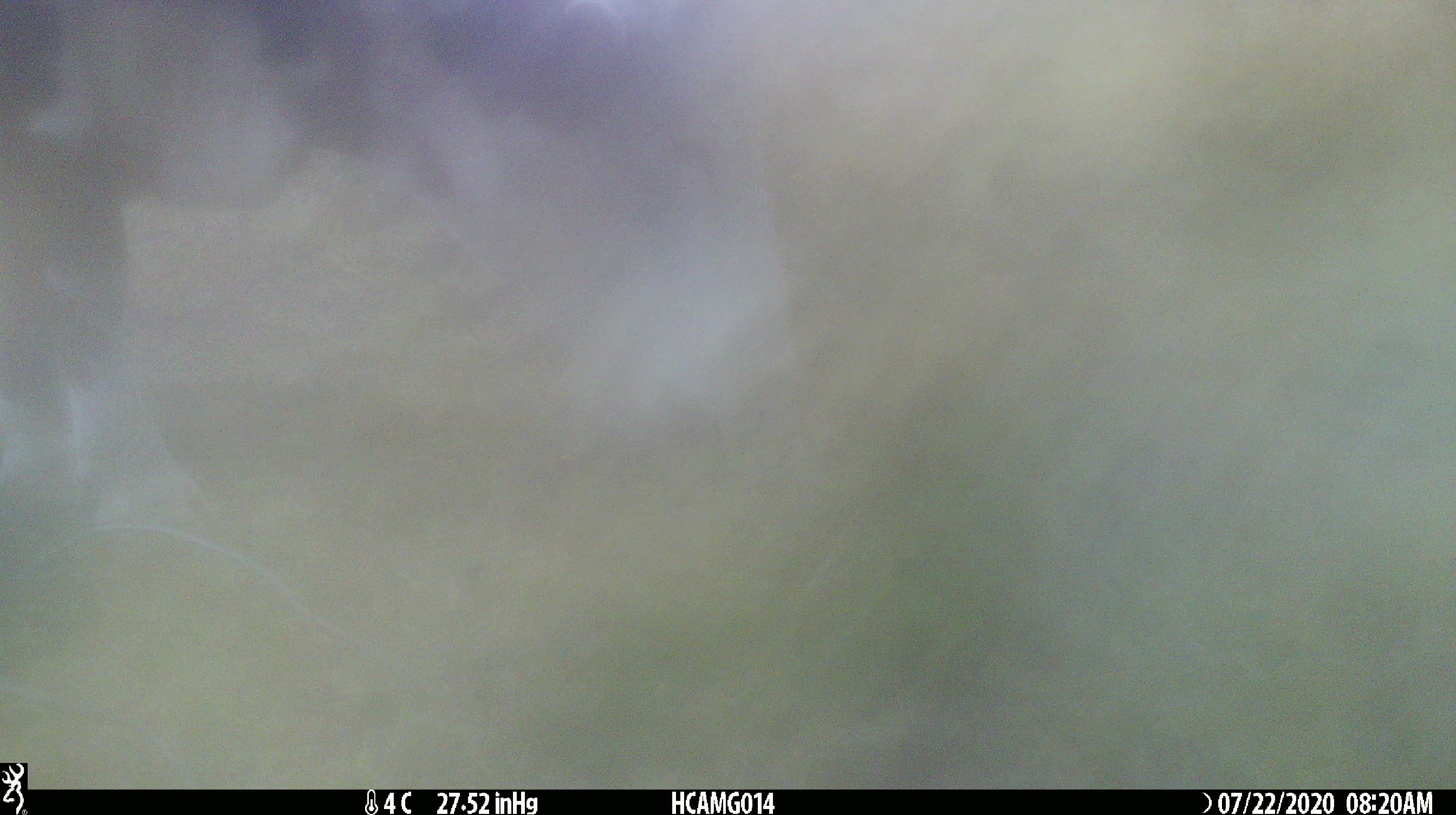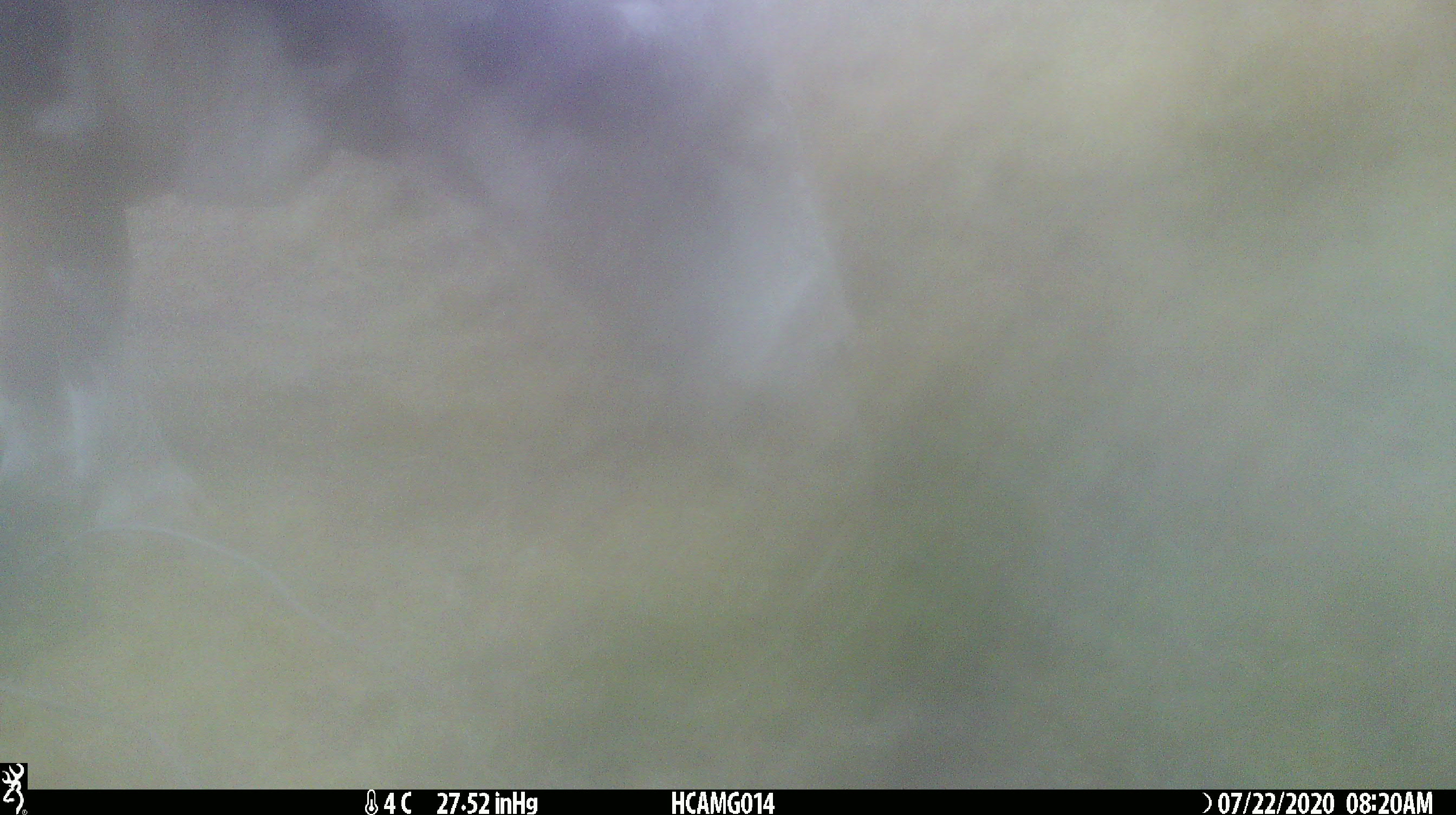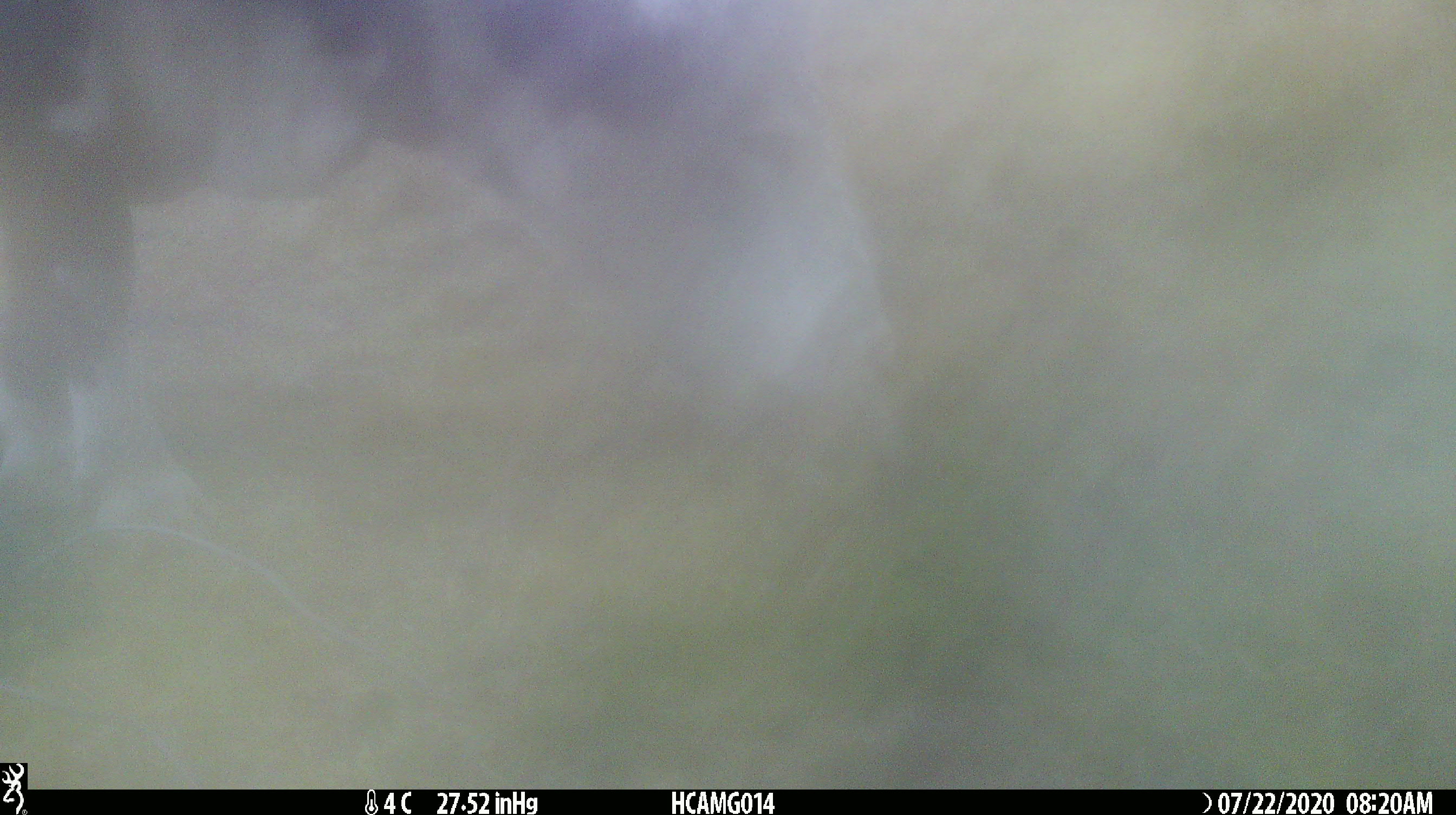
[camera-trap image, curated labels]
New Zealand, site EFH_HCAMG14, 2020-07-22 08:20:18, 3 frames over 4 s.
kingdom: Animalia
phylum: Chordata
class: Mammalia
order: Artiodactyla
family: Bovidae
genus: Bos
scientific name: Bos taurus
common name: domestic cow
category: cow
Cow (domestic cow) (Bos taurus).